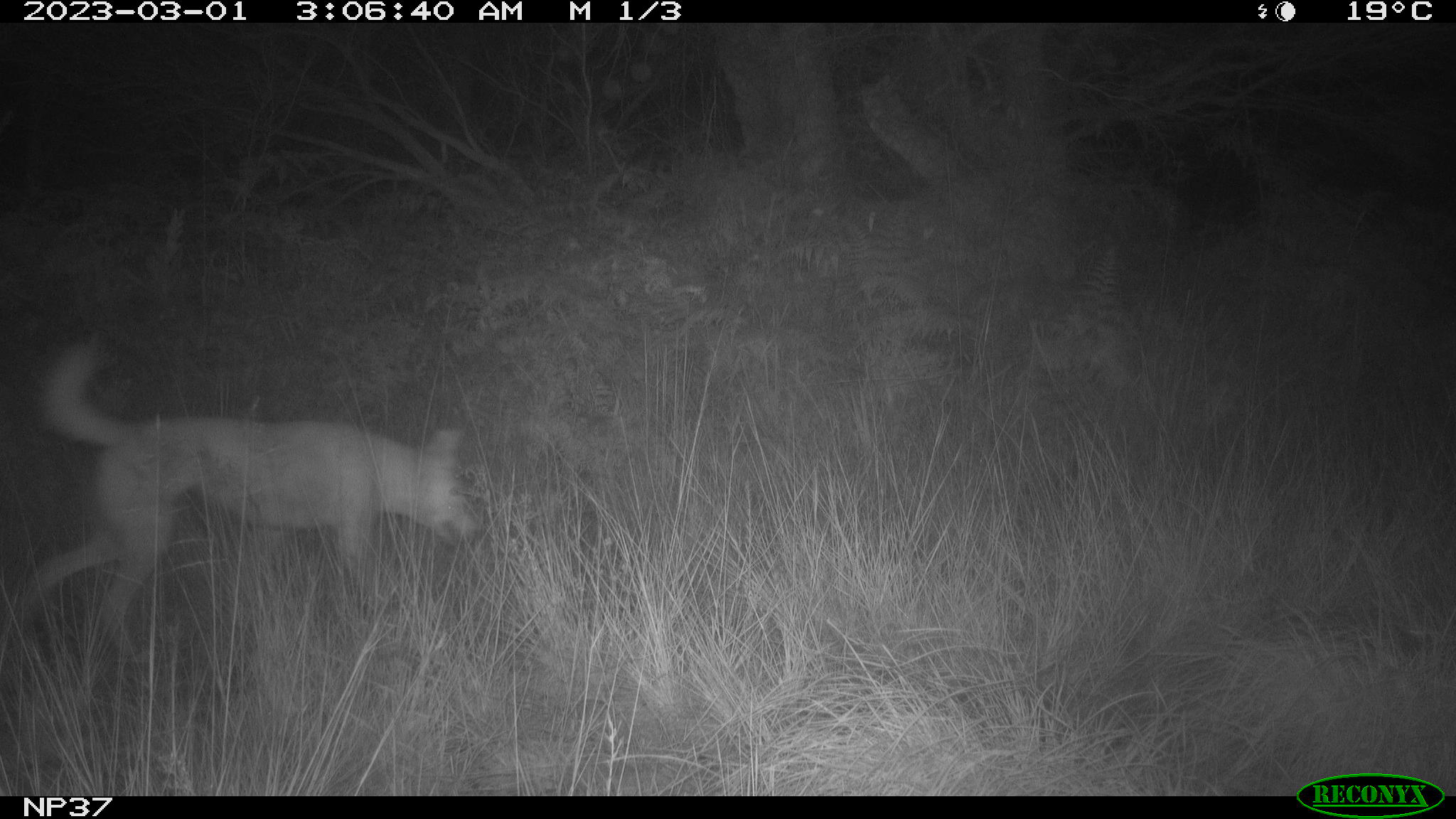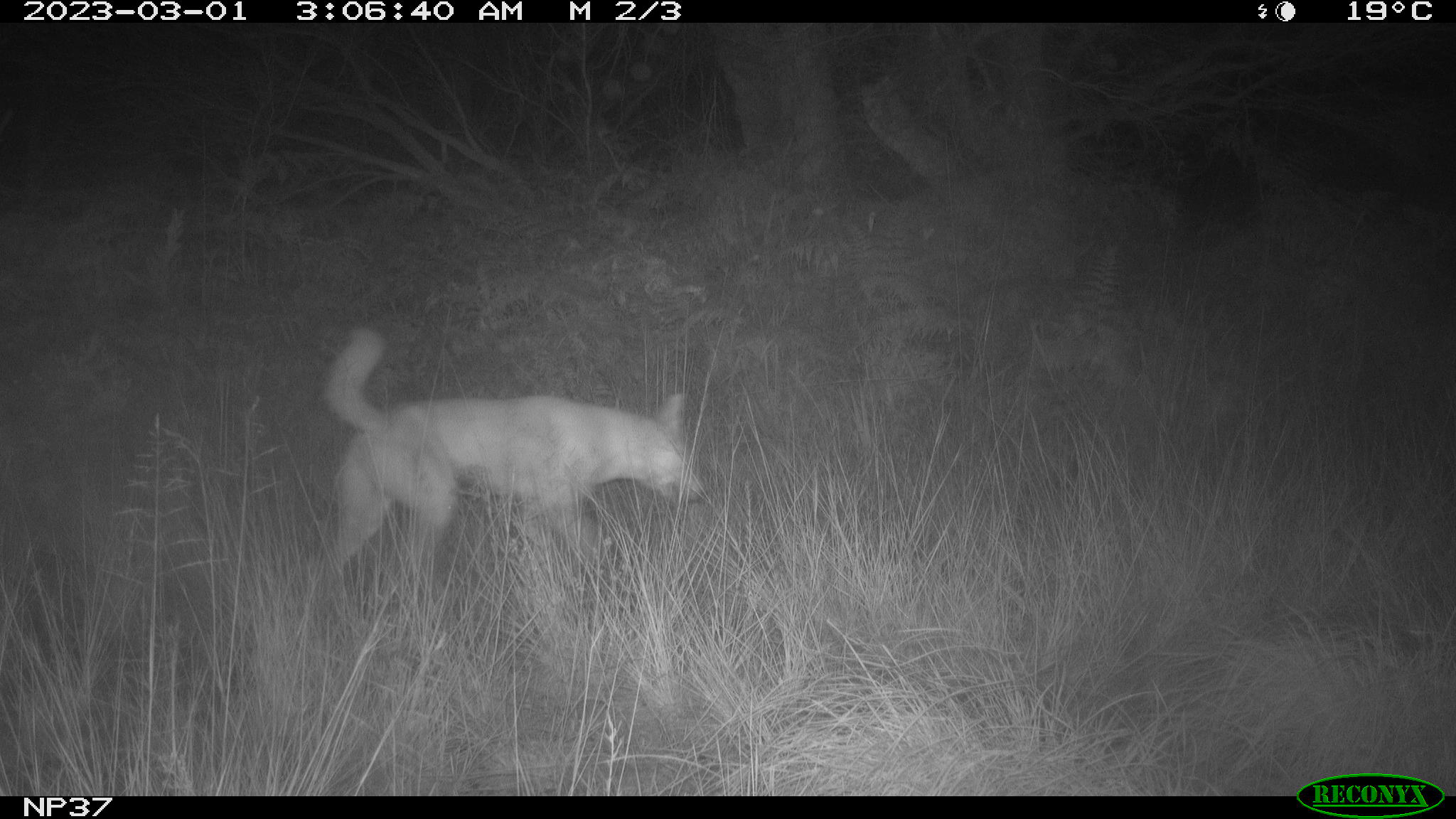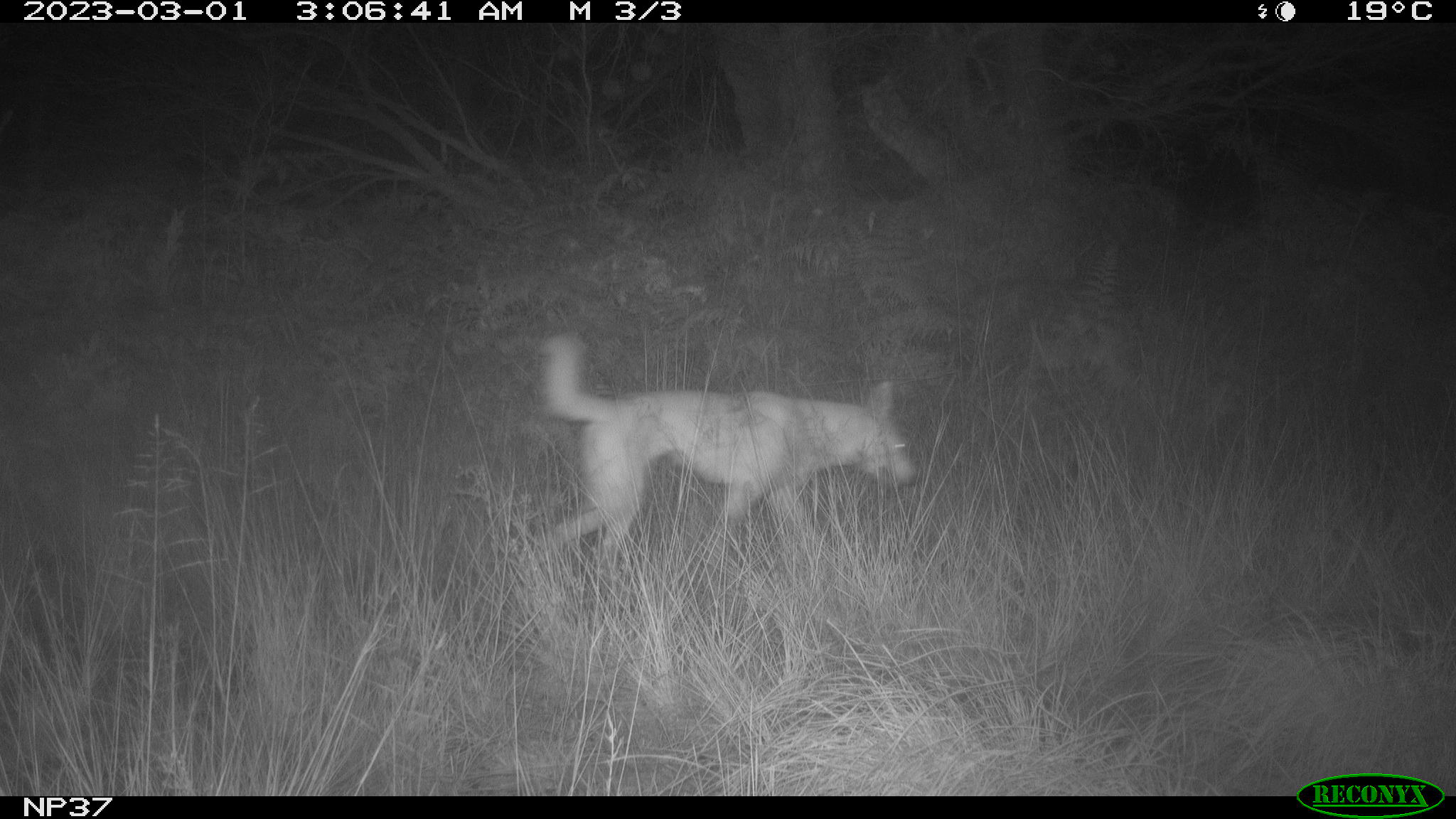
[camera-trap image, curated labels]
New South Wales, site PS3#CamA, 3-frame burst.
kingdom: Animalia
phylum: Chordata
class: Mammalia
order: Carnivora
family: Canidae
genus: Canis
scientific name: Canis familiaris dingo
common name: dingo